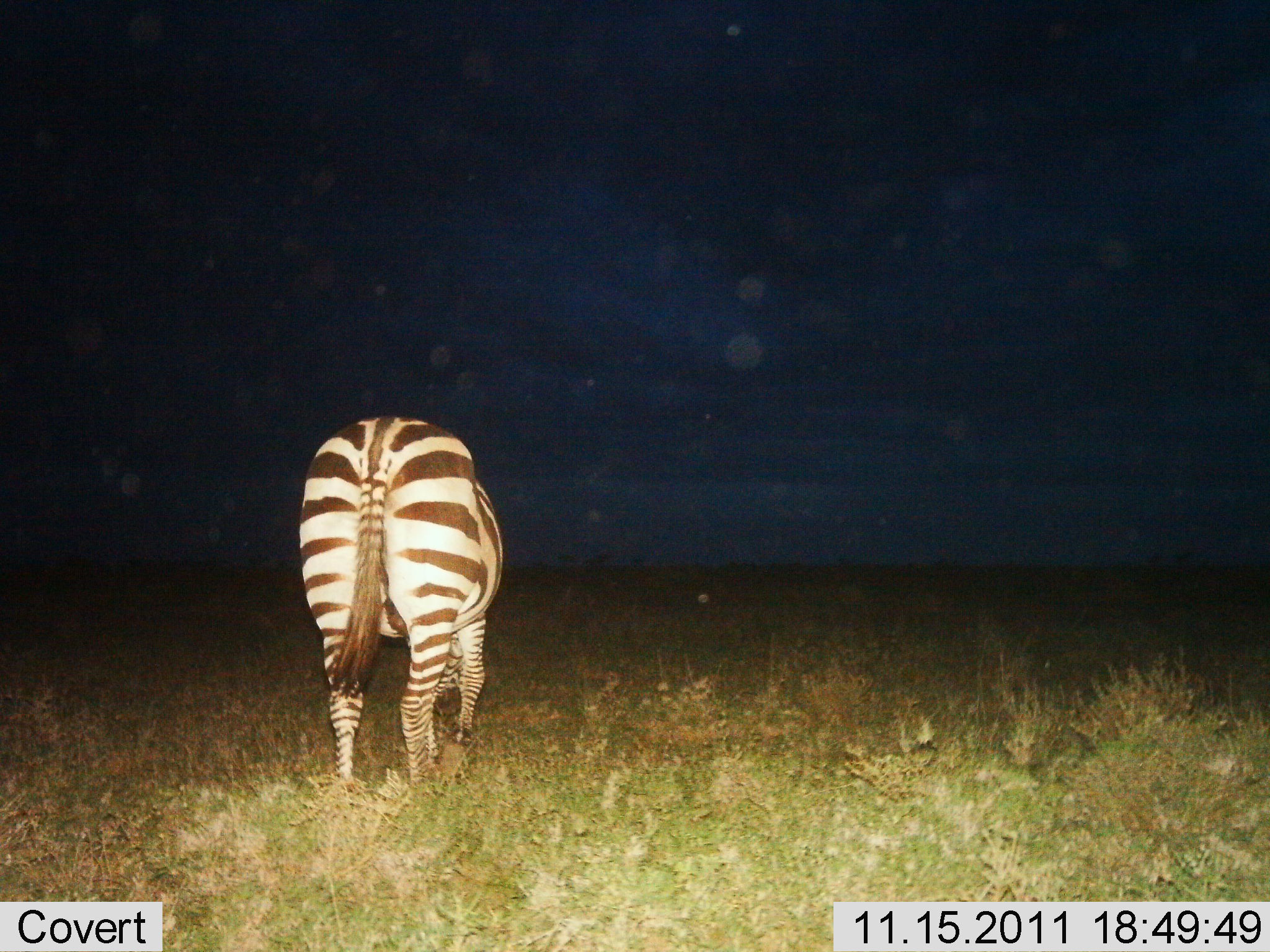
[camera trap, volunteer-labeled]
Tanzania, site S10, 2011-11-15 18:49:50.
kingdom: Animalia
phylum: Chordata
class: Mammalia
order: Perissodactyla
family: Equidae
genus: Equus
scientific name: Equus quagga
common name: plains zebra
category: zebra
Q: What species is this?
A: Zebra (plains zebra) (Equus quagga).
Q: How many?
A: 1.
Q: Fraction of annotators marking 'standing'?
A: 67%.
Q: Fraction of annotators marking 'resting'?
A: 0%.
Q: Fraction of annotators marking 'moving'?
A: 33%.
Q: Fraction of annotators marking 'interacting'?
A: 0%.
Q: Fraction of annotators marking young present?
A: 0%.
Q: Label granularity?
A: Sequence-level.